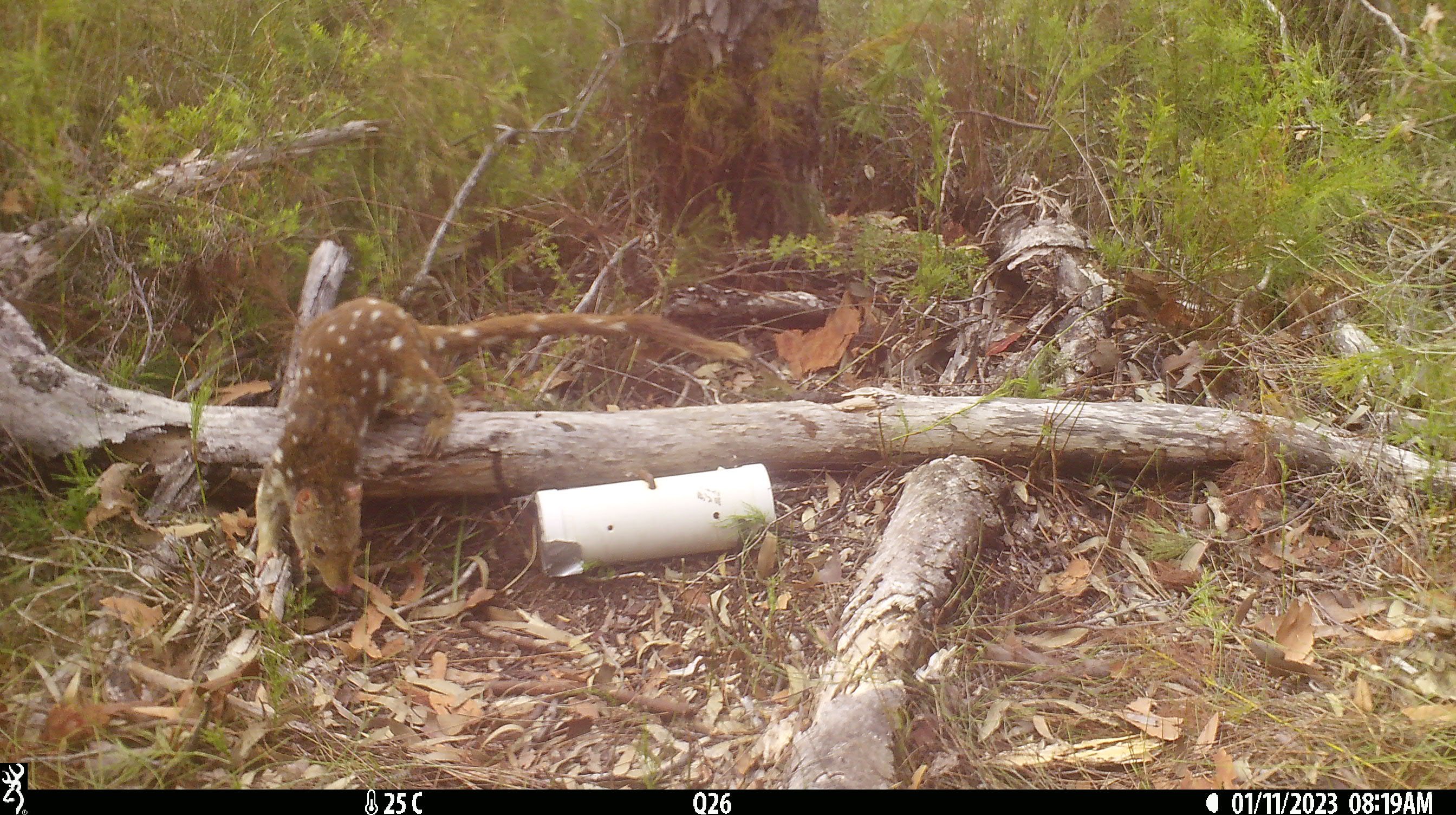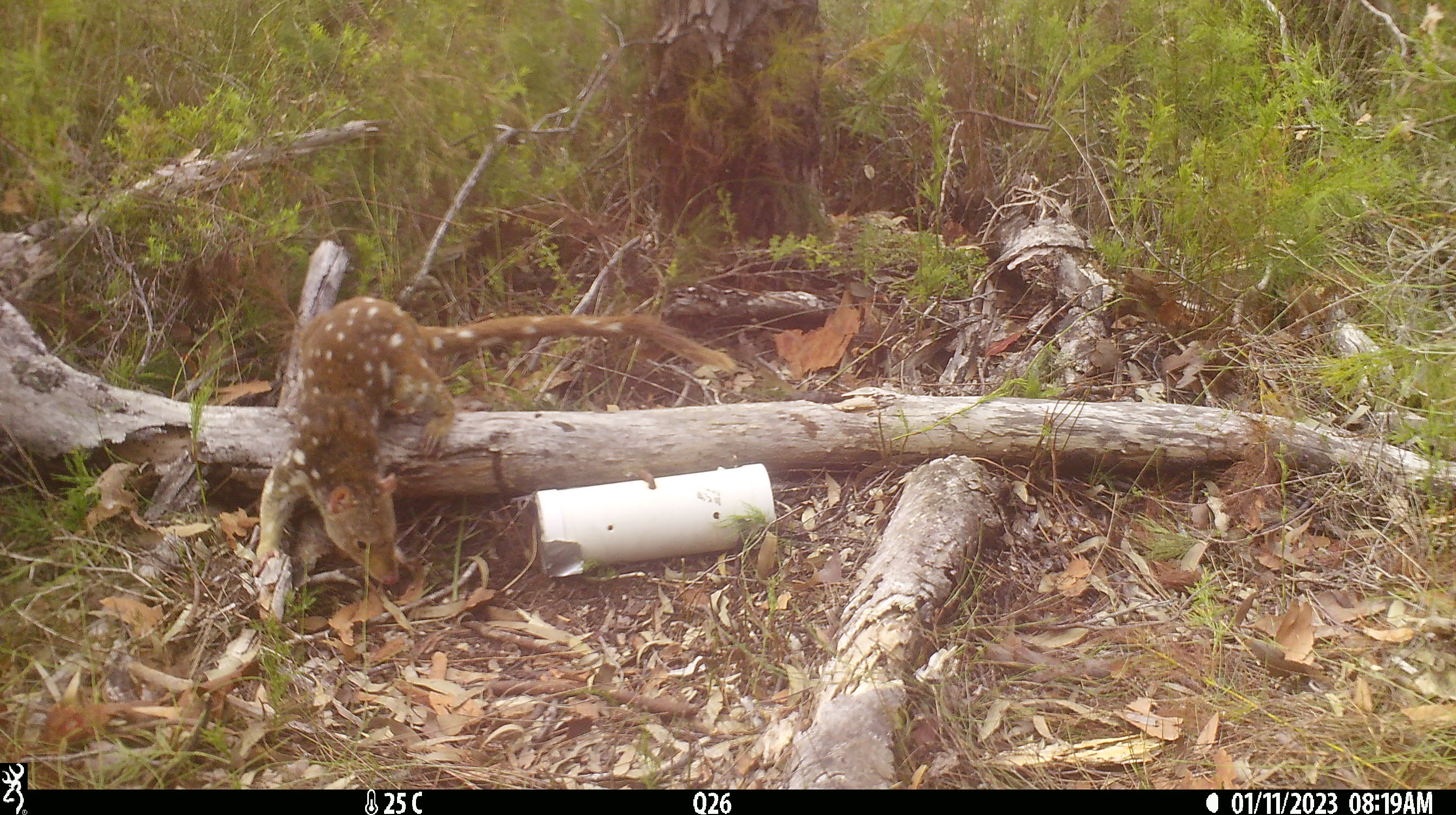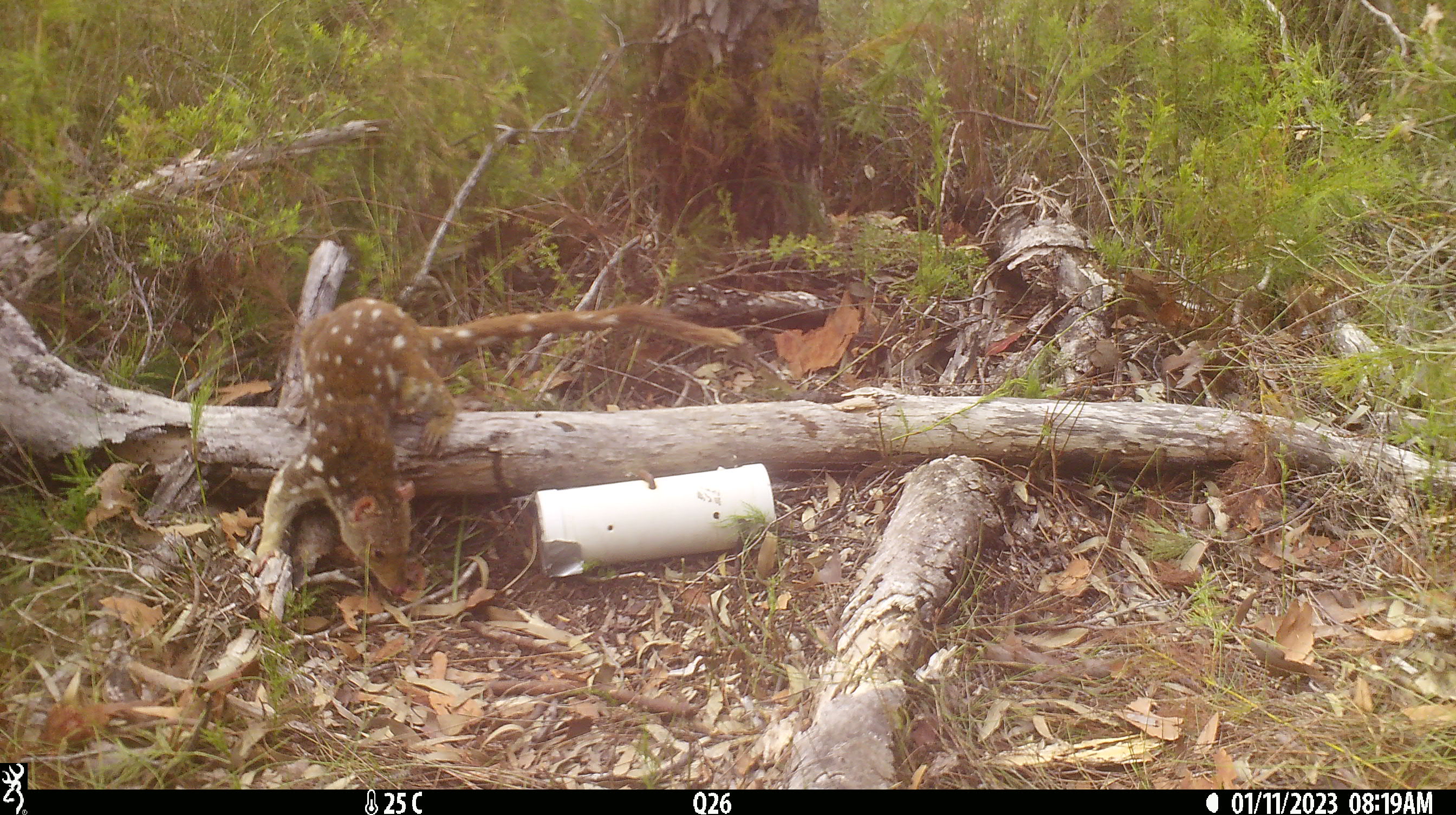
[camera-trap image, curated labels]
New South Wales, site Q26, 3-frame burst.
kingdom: Animalia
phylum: Chordata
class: Mammalia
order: Dasyuromorphia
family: Dasyuridae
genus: Dasyurus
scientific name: Dasyurus maculatus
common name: spotted-tailed quoll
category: quoll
Quoll (spotted-tailed quoll) (Dasyurus maculatus).